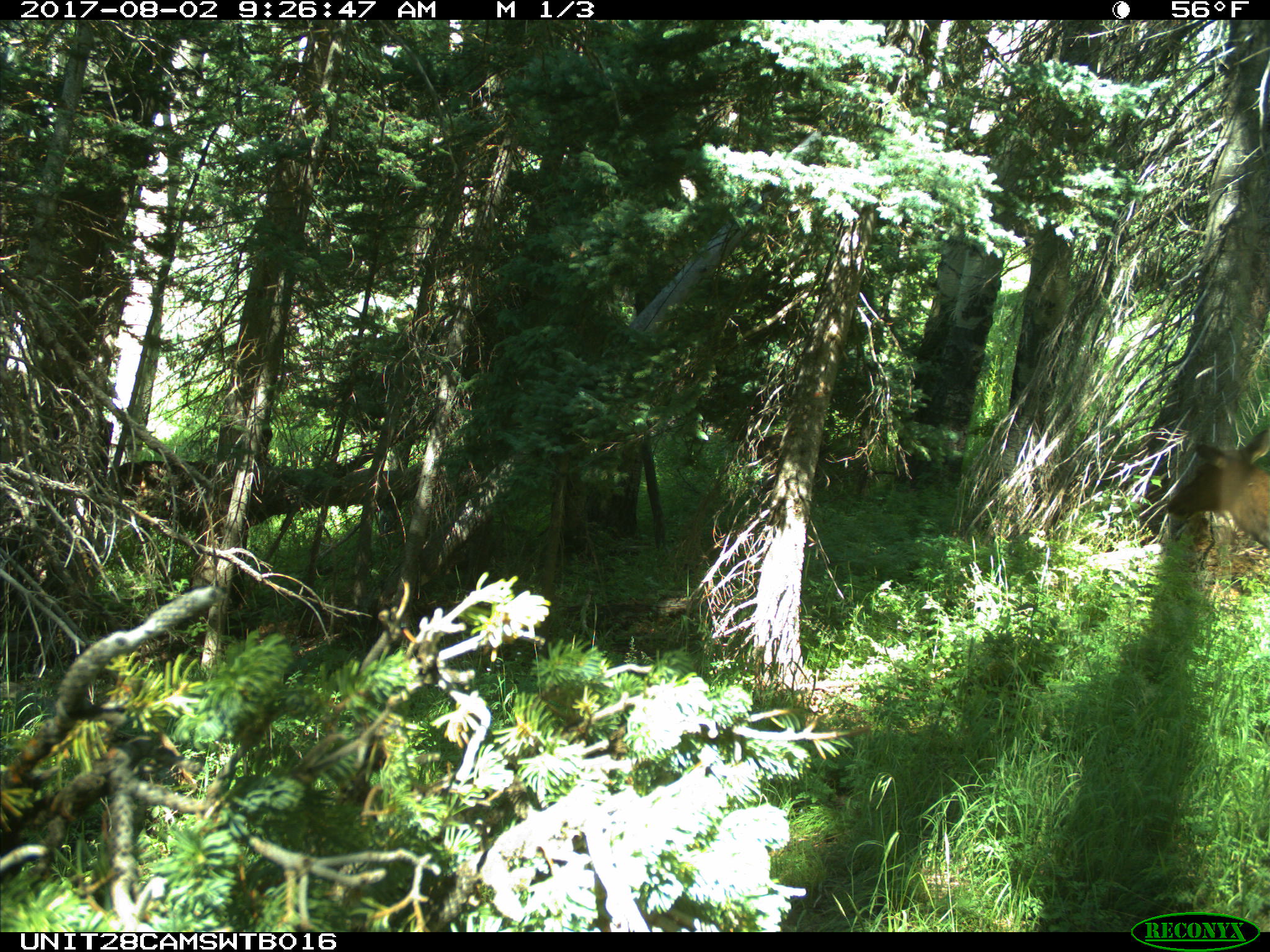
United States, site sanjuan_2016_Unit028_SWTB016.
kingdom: Animalia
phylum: Chordata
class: Mammalia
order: Artiodactyla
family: Cervidae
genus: Cervus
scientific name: Cervus elaphus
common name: red deer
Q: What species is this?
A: Cervus elaphus (red deer).